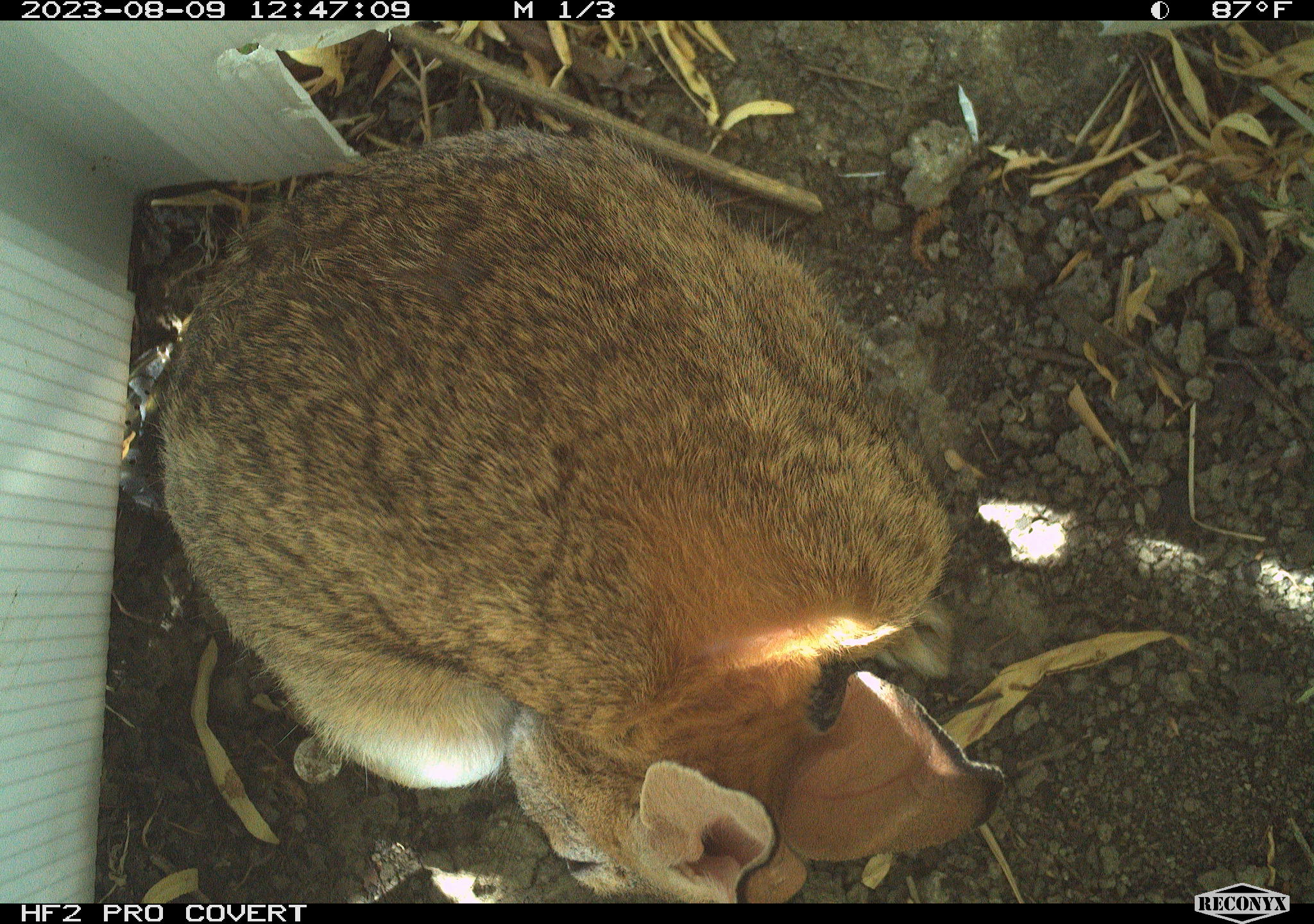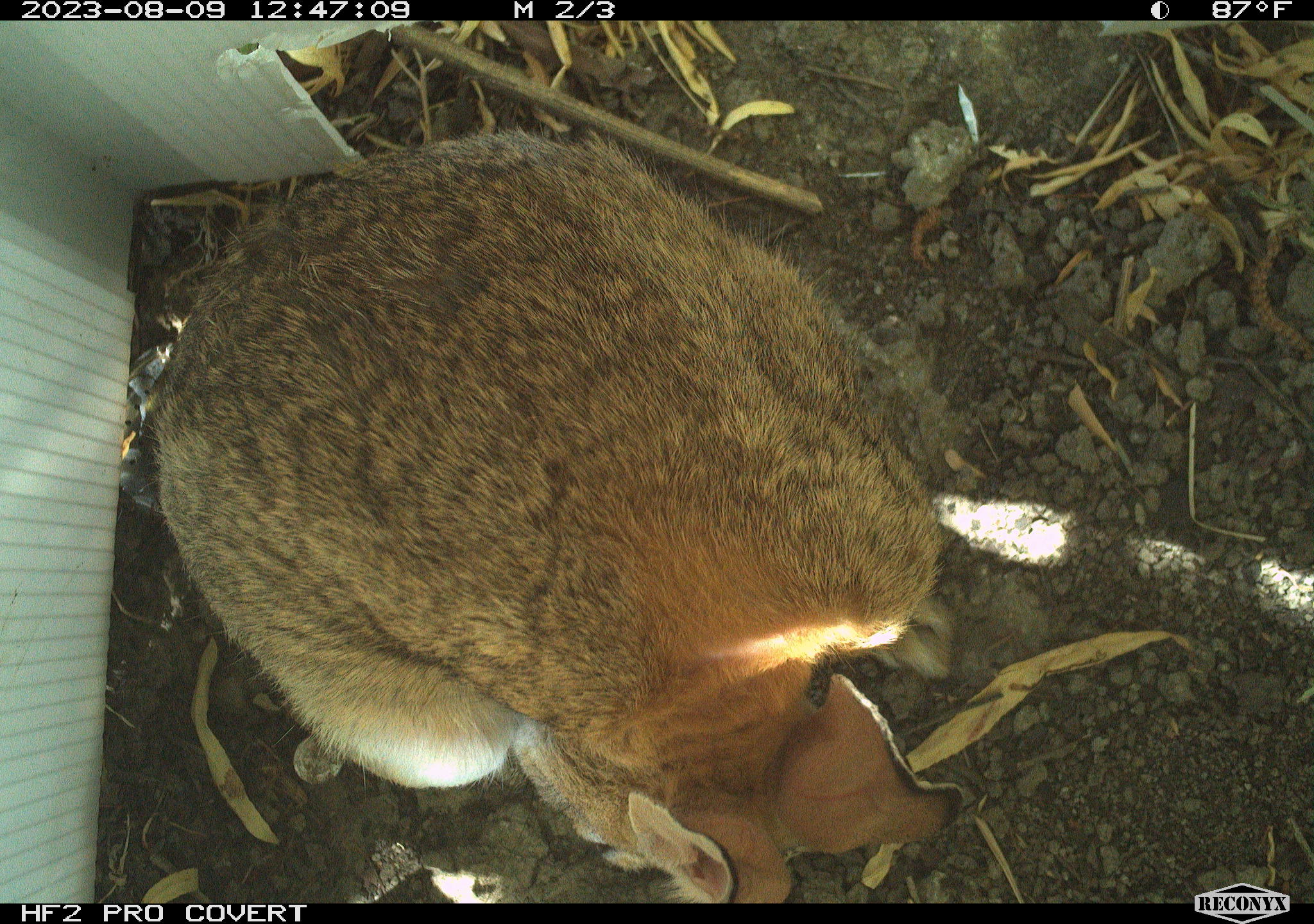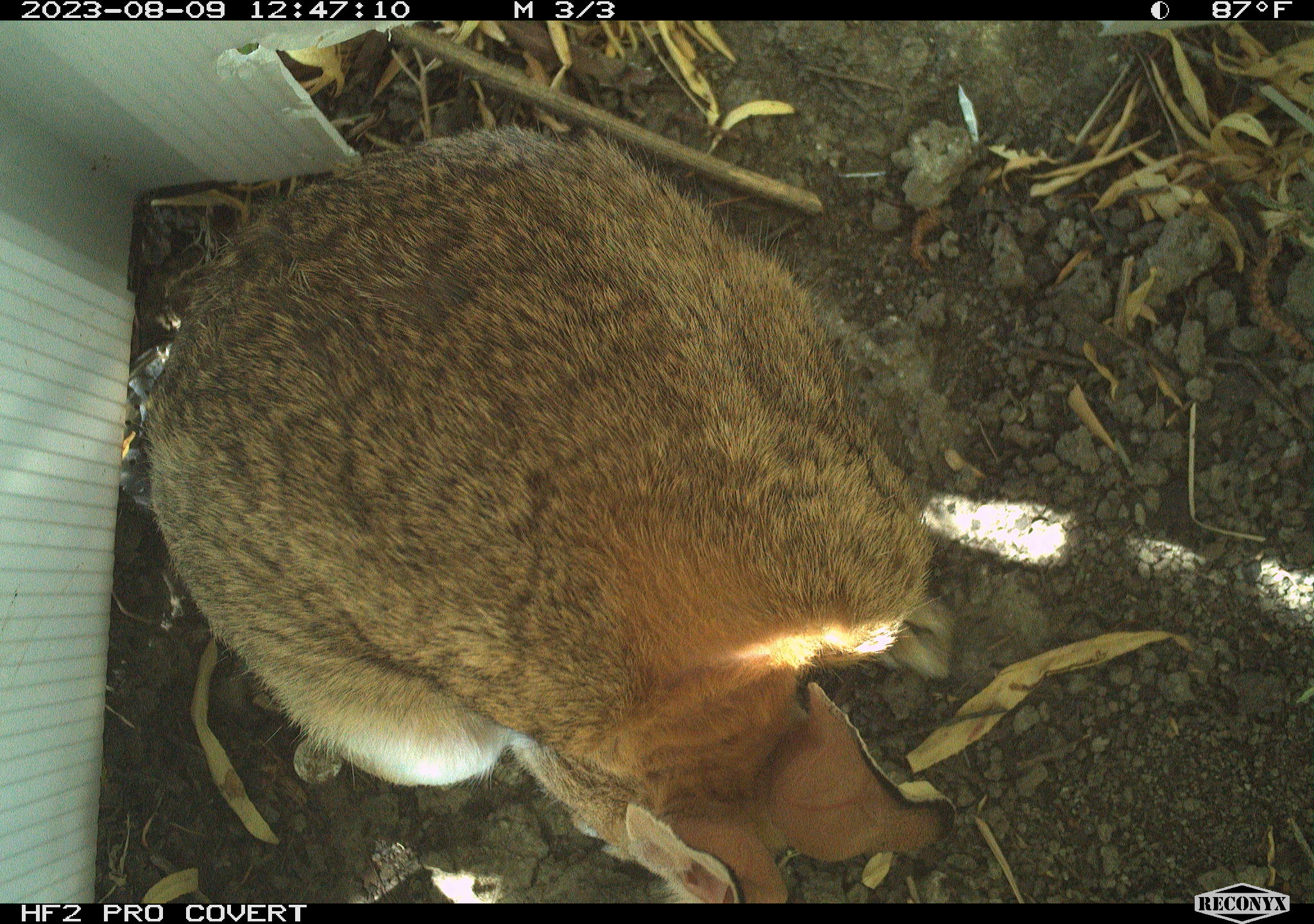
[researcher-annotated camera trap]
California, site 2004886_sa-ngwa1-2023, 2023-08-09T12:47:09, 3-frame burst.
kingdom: Animalia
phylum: Chordata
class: Mammalia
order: Lagomorpha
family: Leporidae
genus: Sylvilagus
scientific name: Sylvilagus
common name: cottontail rabbits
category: sylvilagus species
Sylvilagus species (cottontail rabbits) (Sylvilagus).